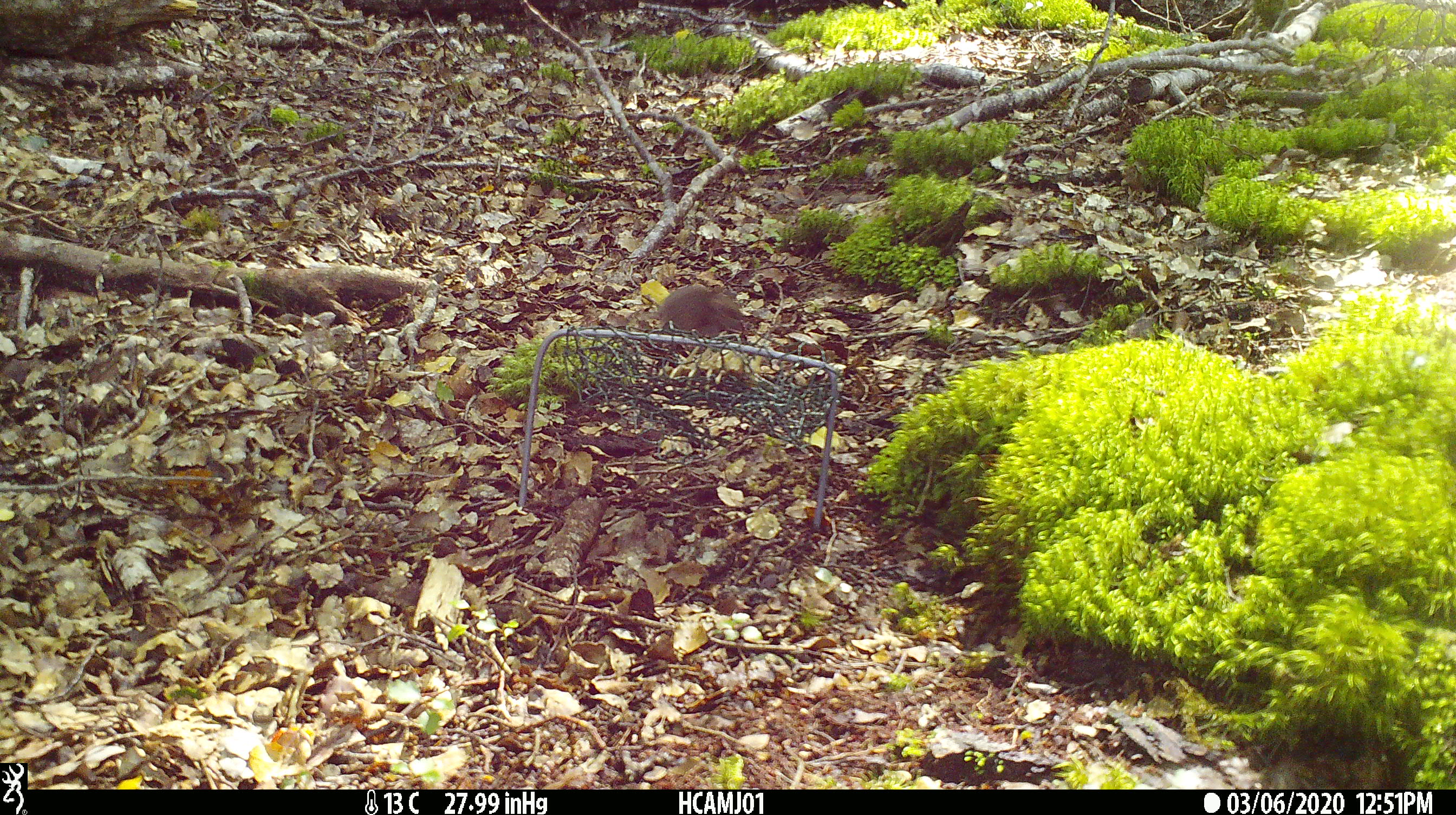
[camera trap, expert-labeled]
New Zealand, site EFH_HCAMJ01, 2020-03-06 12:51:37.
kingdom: Animalia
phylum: Chordata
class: Mammalia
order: Rodentia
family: Muridae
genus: Mus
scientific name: Mus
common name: mouse